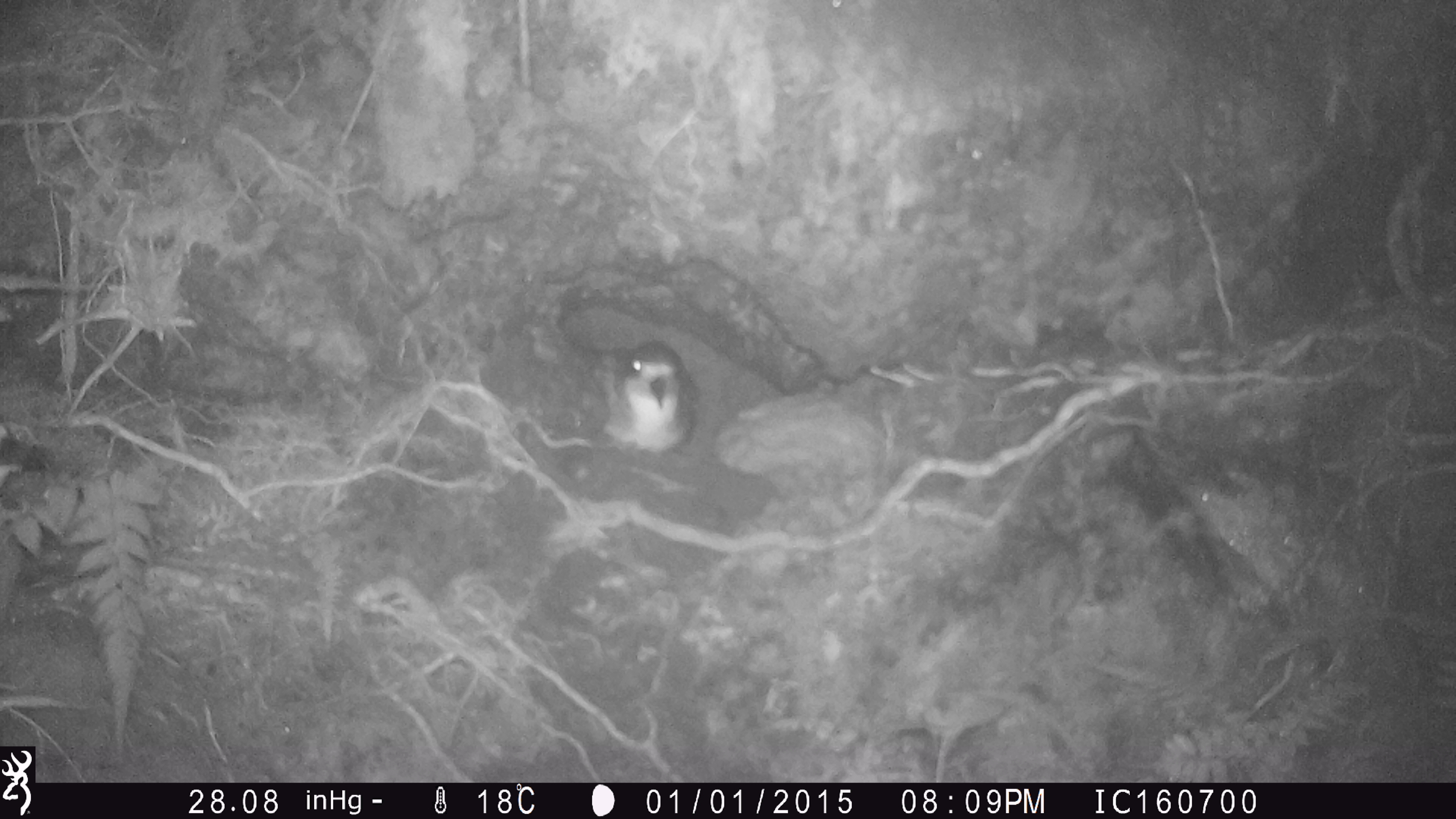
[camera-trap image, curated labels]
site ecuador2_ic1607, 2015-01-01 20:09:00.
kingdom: Animalia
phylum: Chordata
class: Aves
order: Procellariiformes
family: Procellariidae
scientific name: Procellariidae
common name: petrel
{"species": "petrel (Procellariidae)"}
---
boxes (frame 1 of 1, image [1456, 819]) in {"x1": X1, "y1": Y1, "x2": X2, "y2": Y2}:
petrel: {"x1": 596, "y1": 339, "x2": 699, "y2": 458}; {"x1": 0, "y1": 413, "x2": 59, "y2": 492}